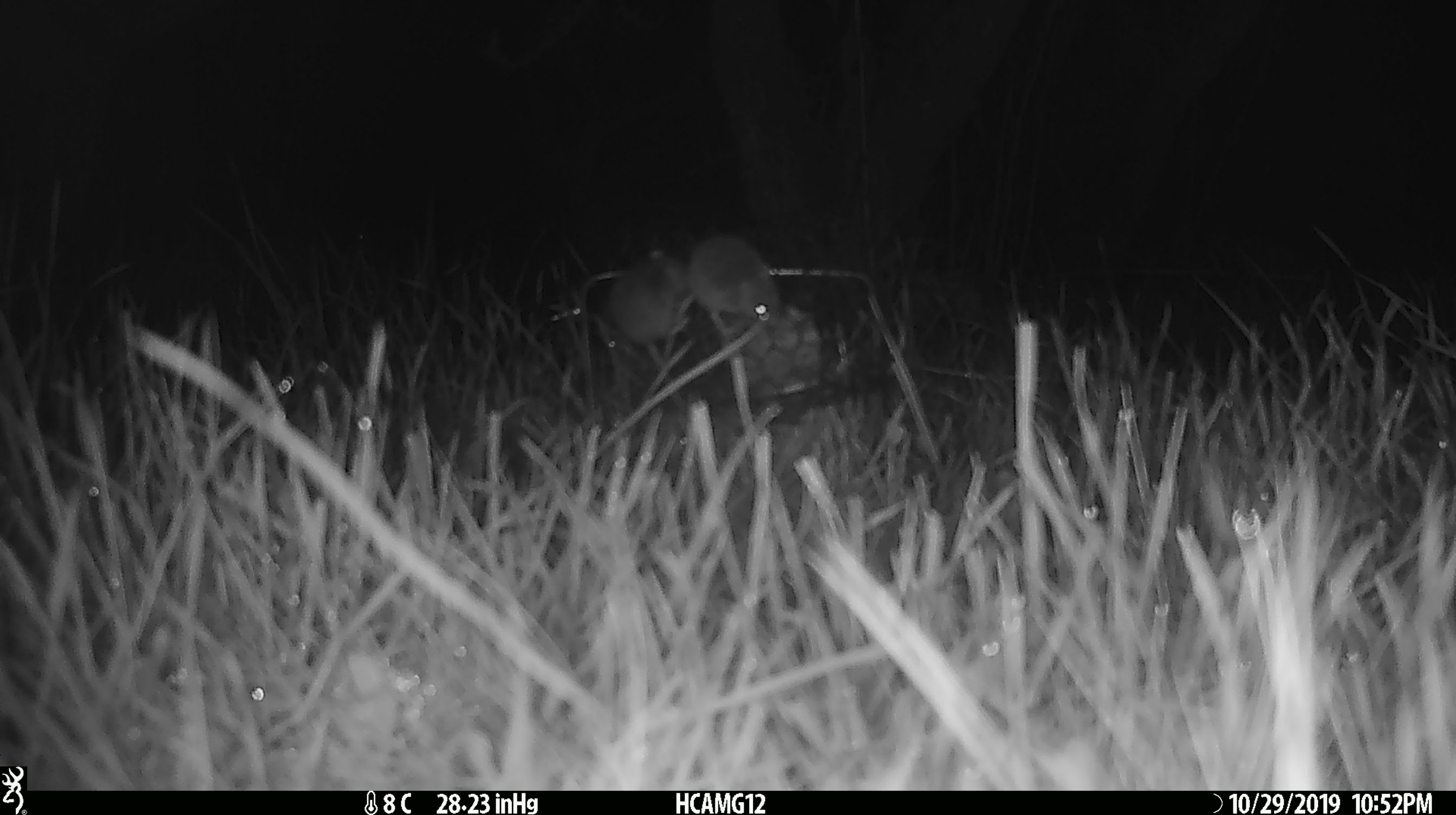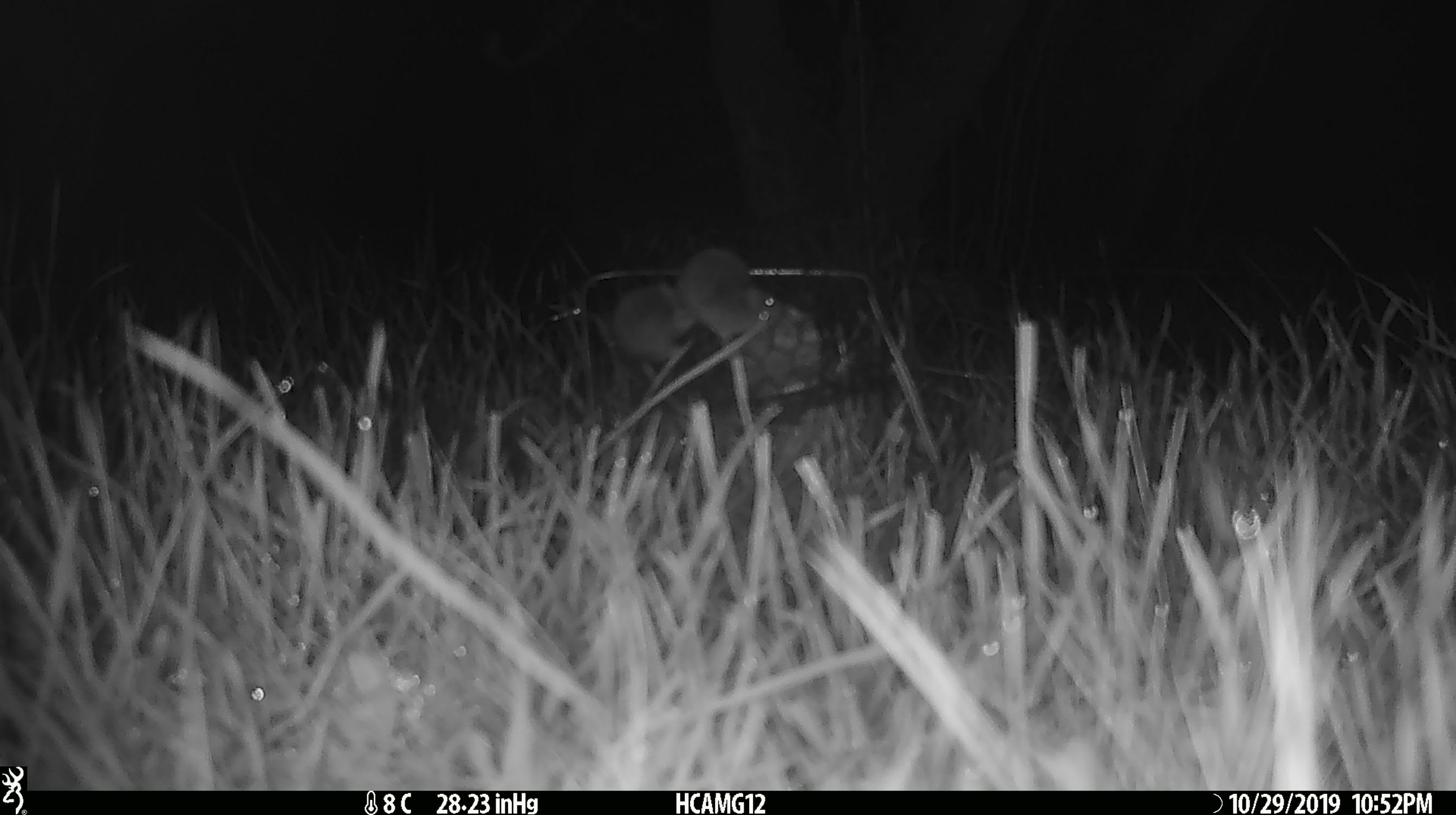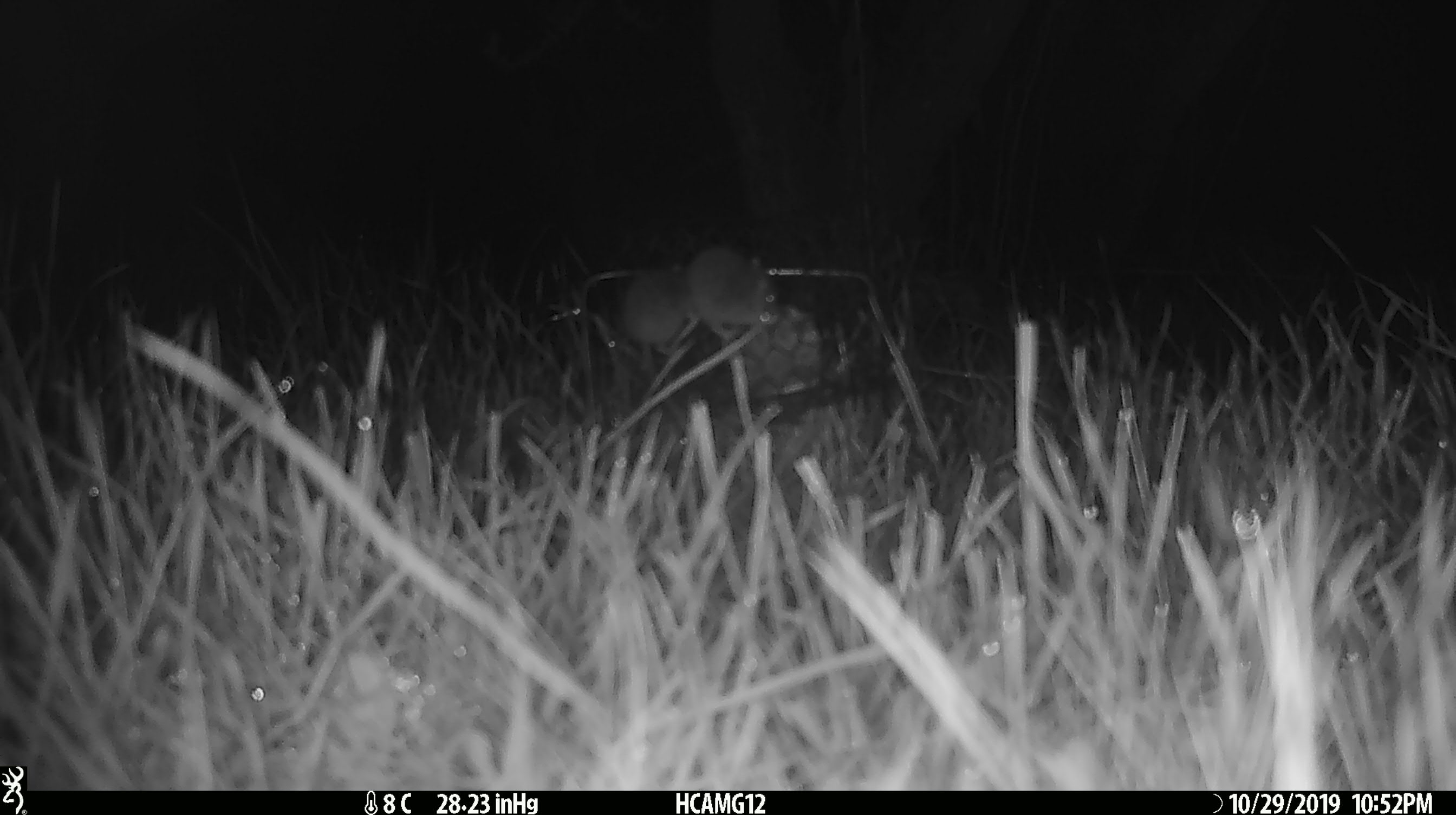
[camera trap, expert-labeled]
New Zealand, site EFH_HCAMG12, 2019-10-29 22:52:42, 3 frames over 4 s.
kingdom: Animalia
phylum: Chordata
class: Mammalia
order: Rodentia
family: Muridae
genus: Mus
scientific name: Mus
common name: mouse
Mouse (Mus).